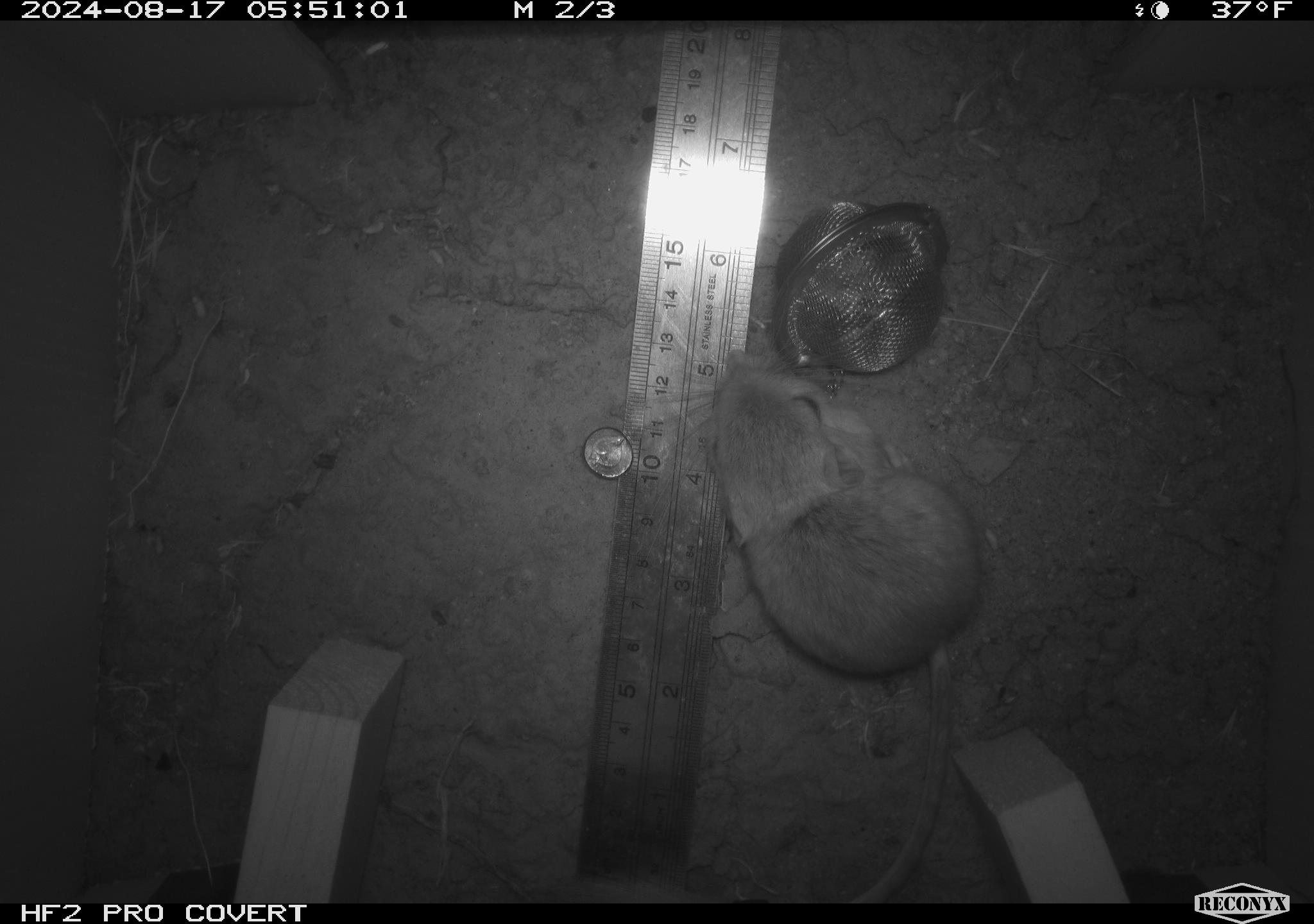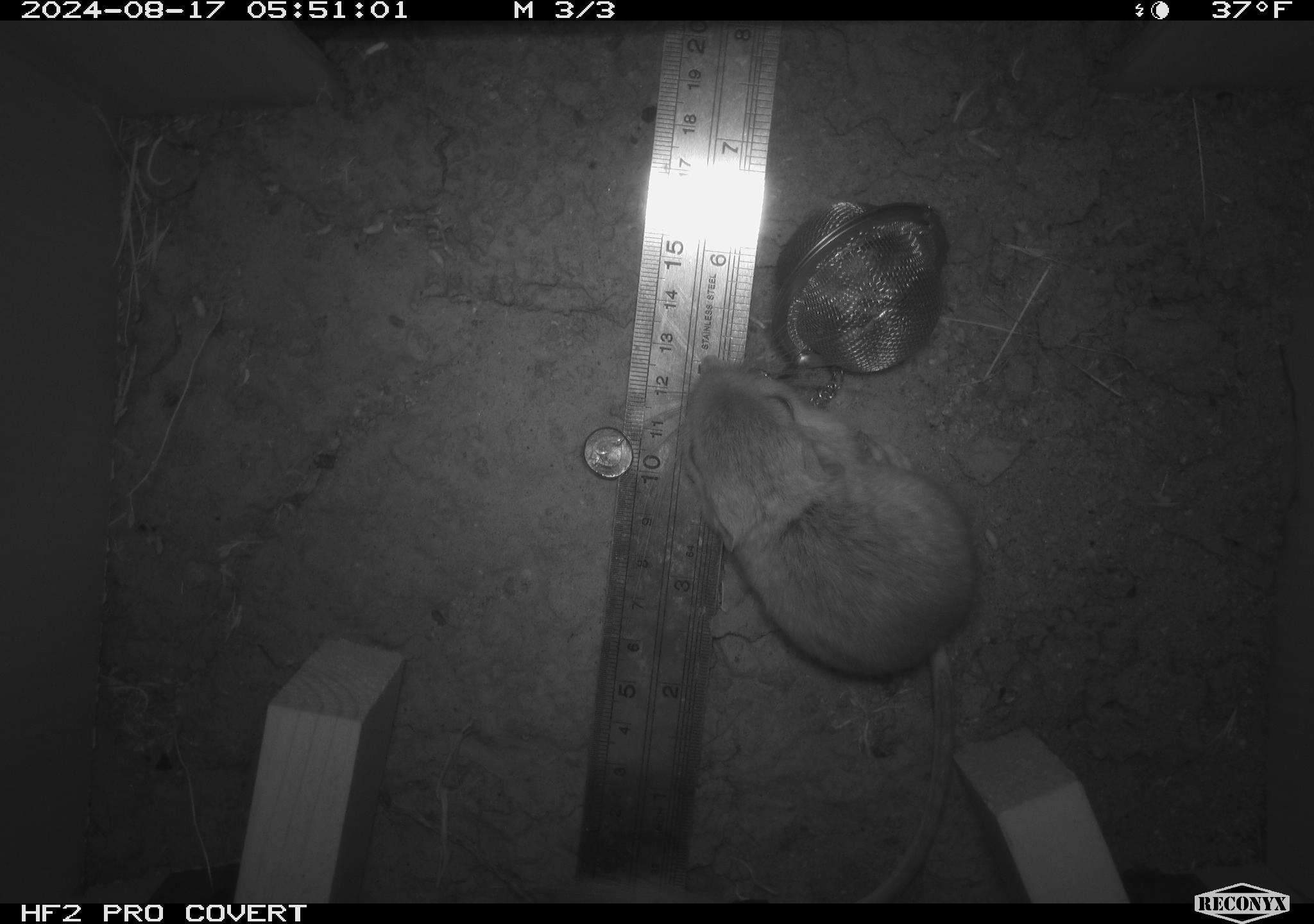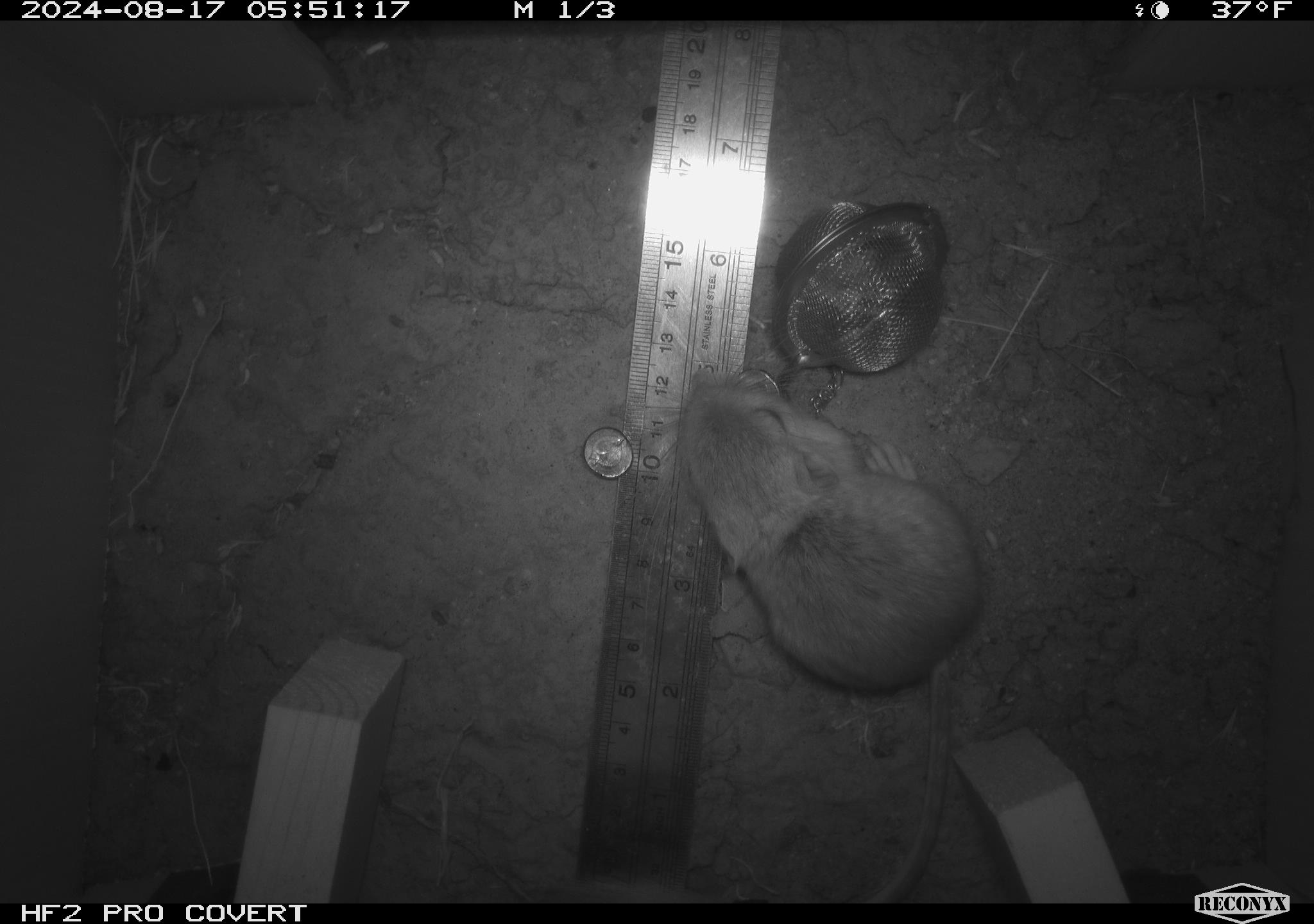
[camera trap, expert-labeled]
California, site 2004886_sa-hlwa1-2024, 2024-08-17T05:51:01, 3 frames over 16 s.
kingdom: Animalia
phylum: Chordata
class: Mammalia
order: Rodentia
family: Heteromyidae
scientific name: Heteromyidae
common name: kangaroo rats and pocket mice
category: heteromyidae family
Heteromyidae family (kangaroo rats and pocket mice) (Heteromyidae).